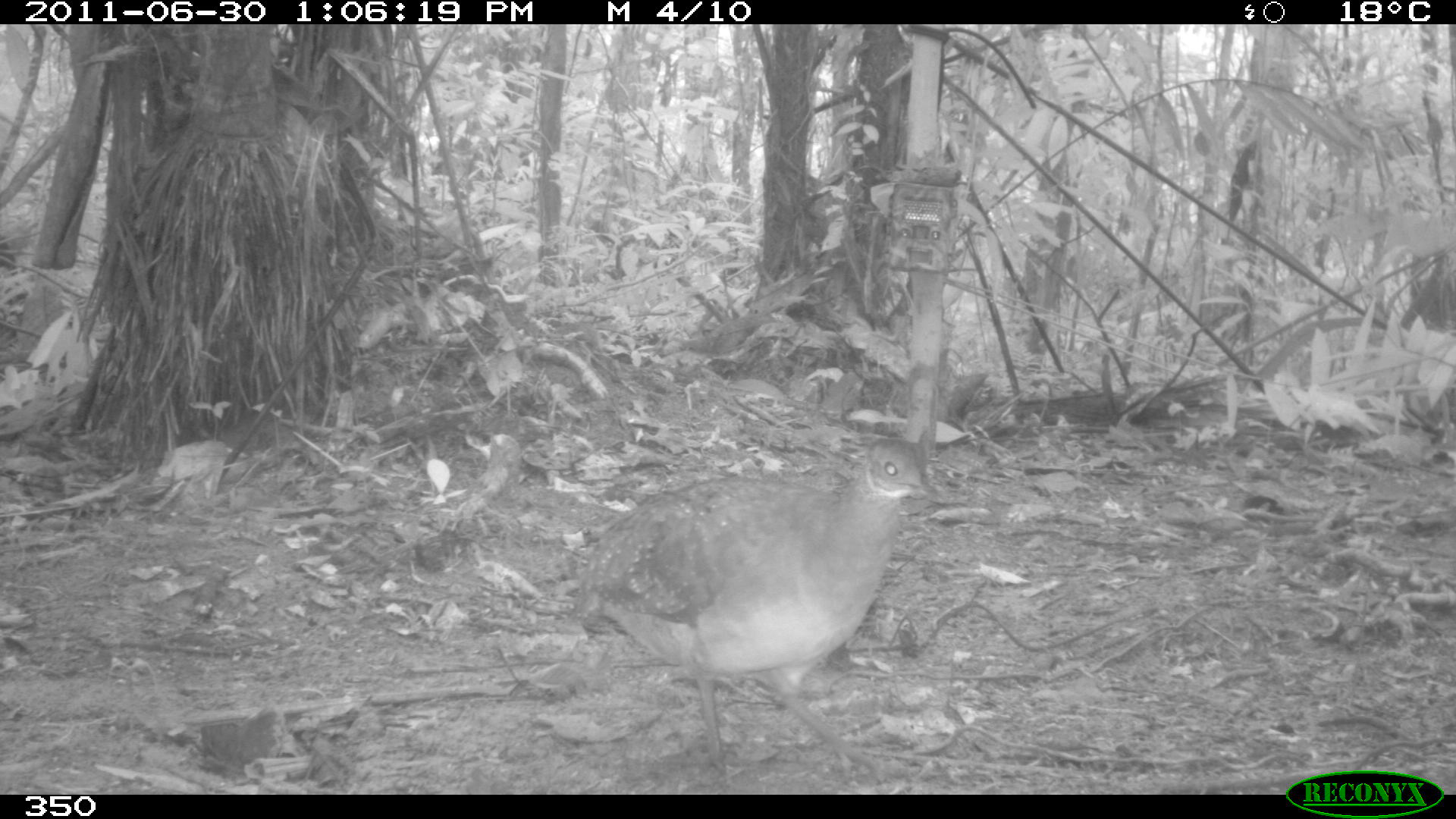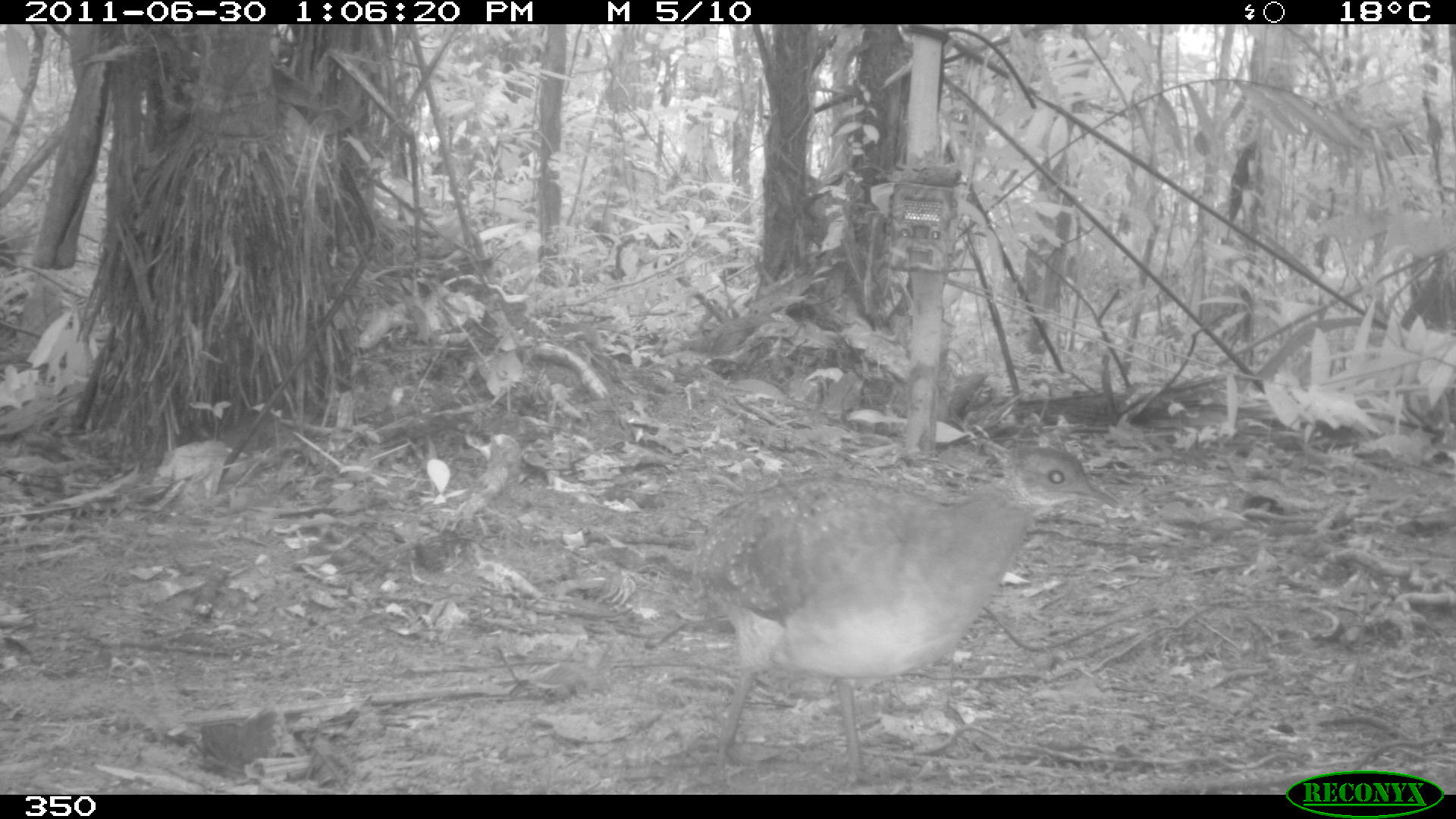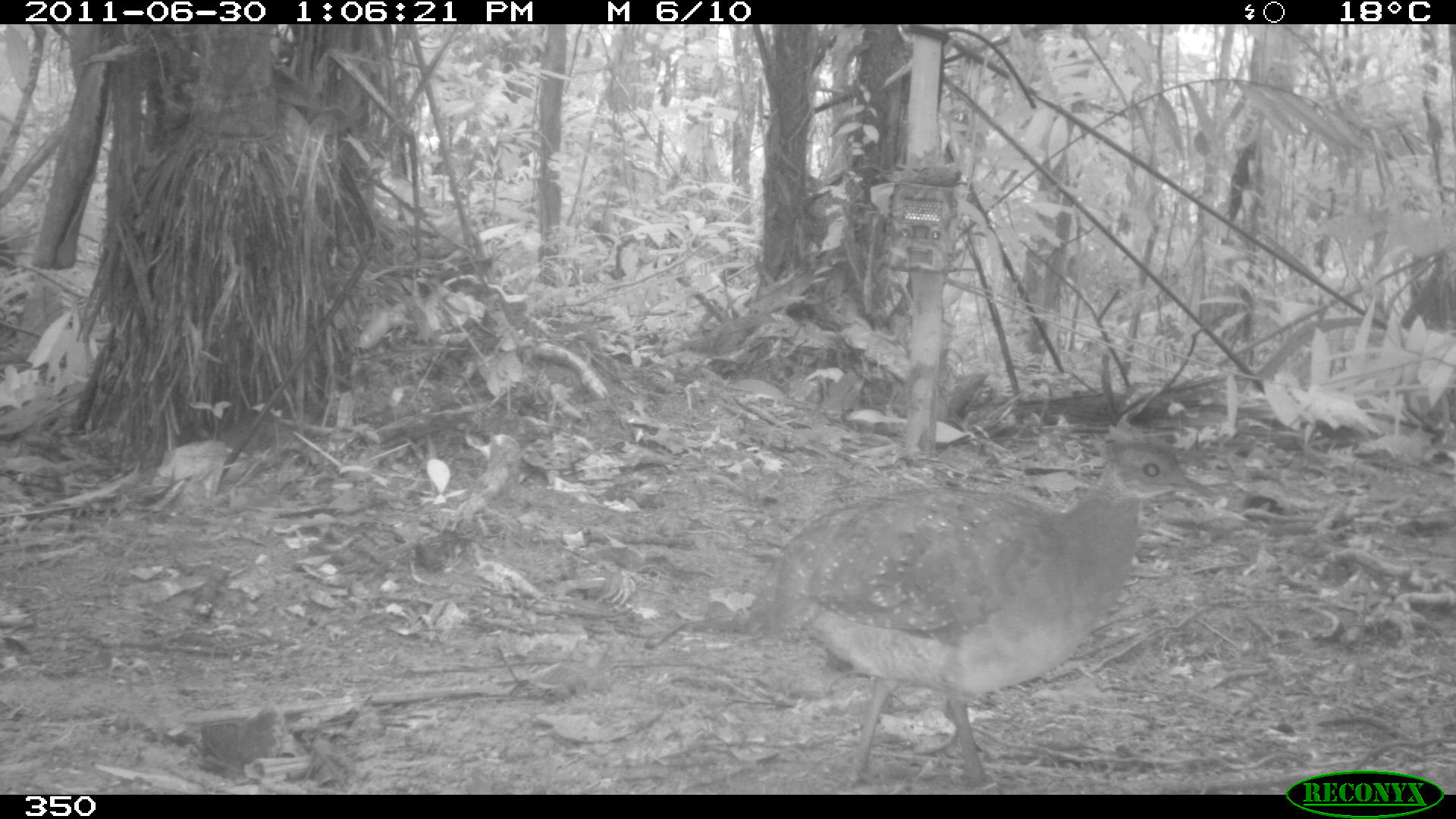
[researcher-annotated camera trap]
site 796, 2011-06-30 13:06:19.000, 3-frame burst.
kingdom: Animalia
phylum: Chordata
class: Aves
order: Galliformes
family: Phasianidae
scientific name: Phasianidae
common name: quails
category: quail